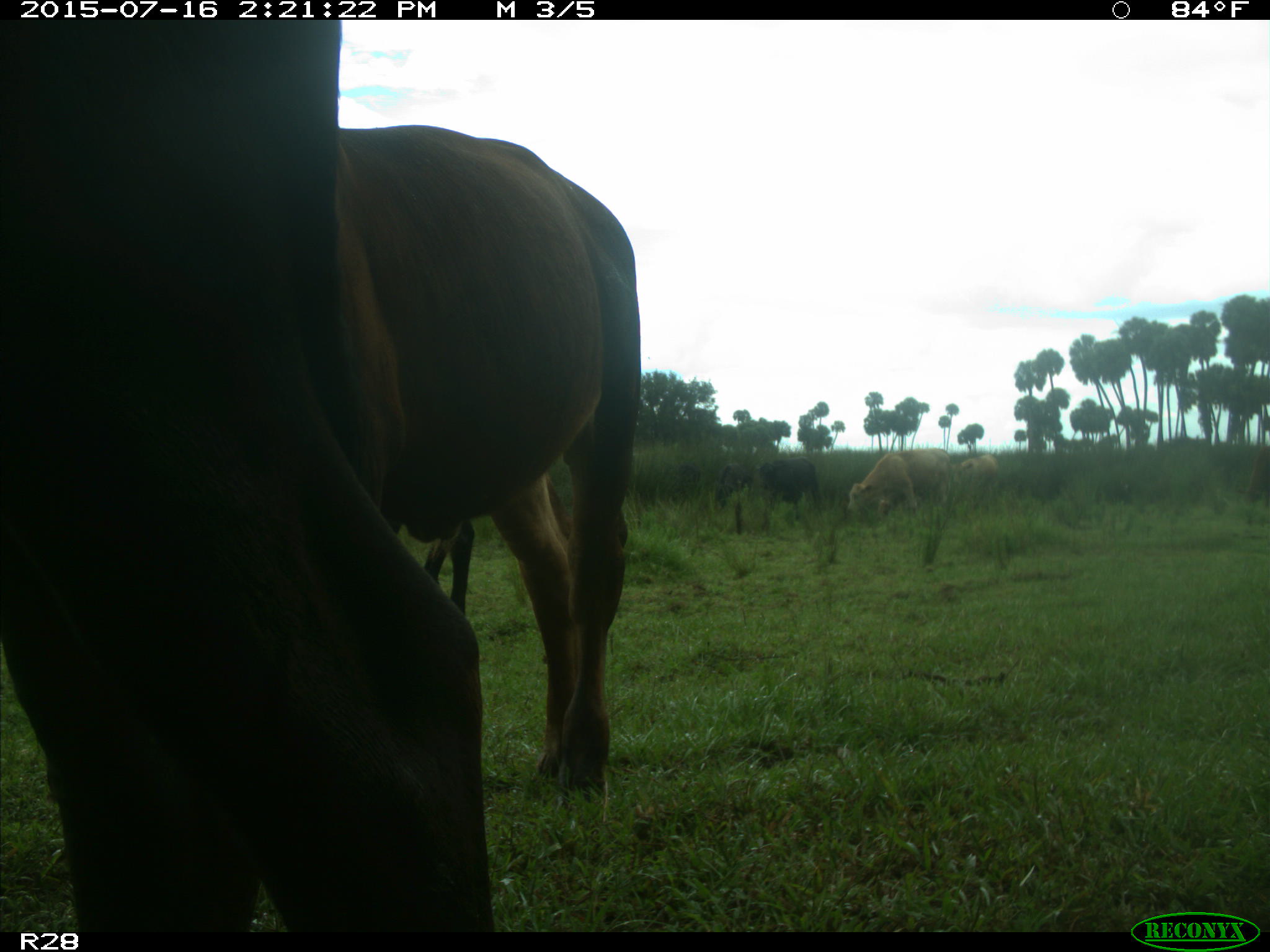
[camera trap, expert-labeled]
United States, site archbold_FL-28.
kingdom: Animalia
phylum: Chordata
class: Mammalia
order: Artiodactyla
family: Bovidae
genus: Bos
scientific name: Bos taurus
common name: domestic cow